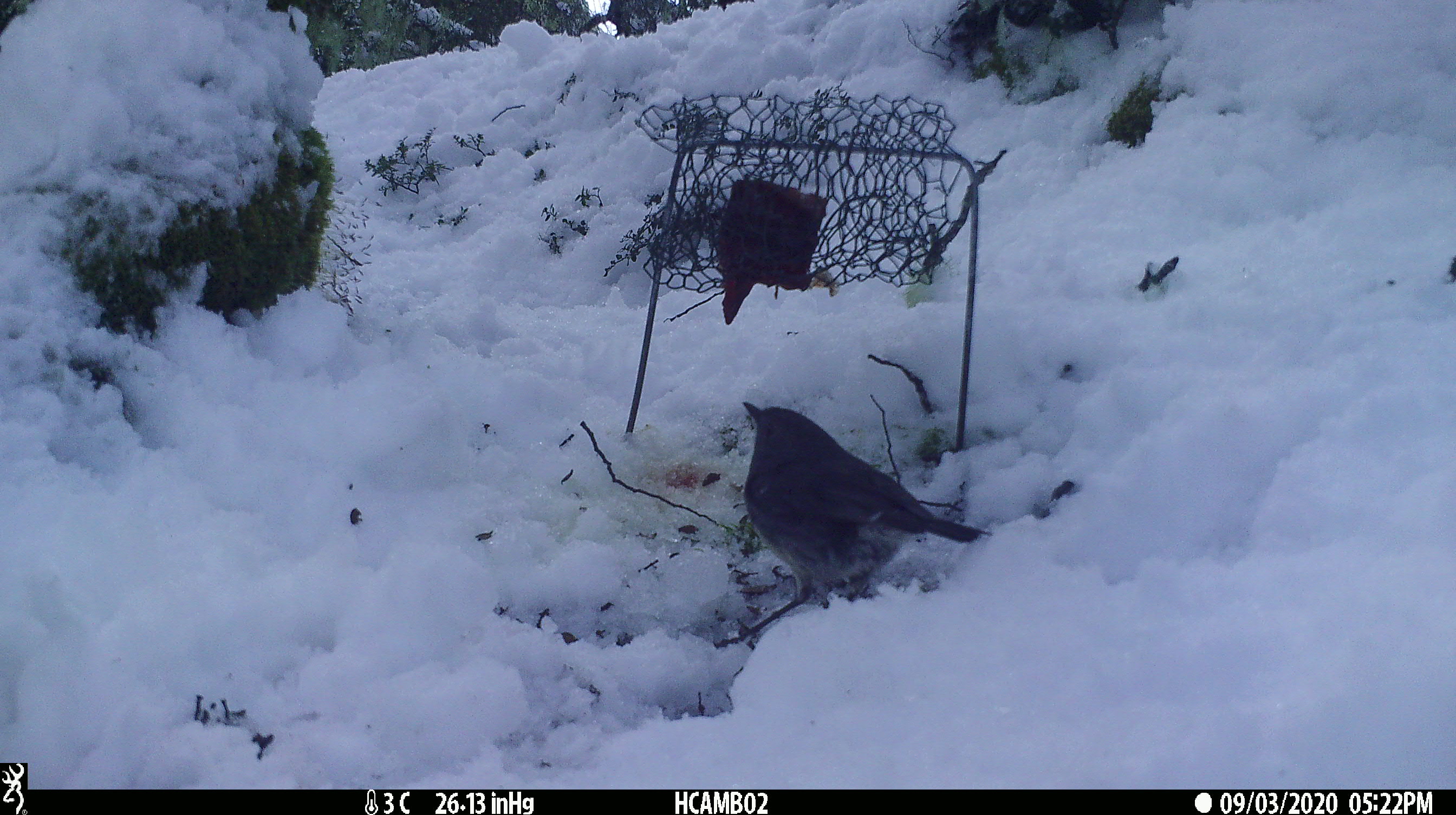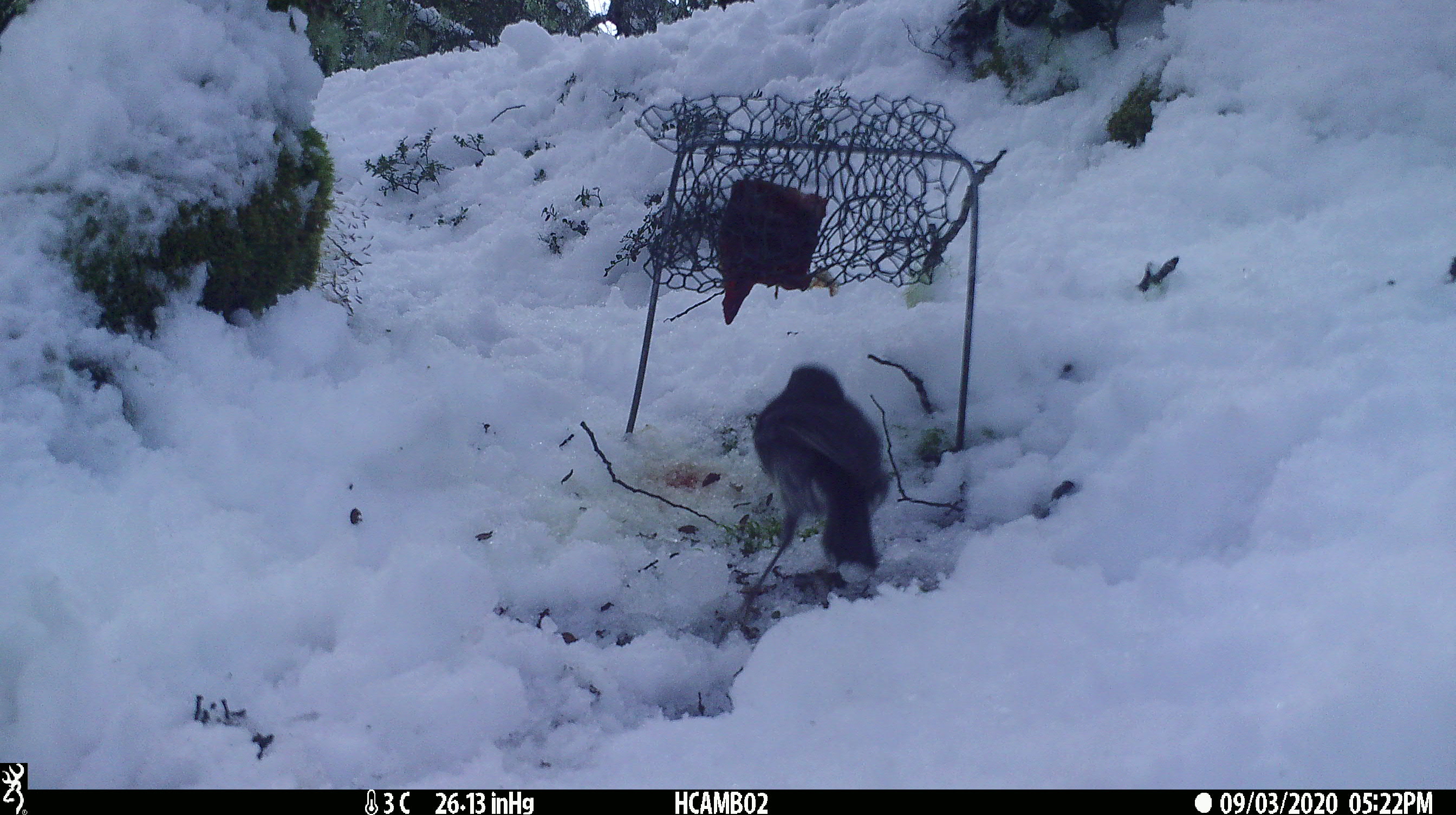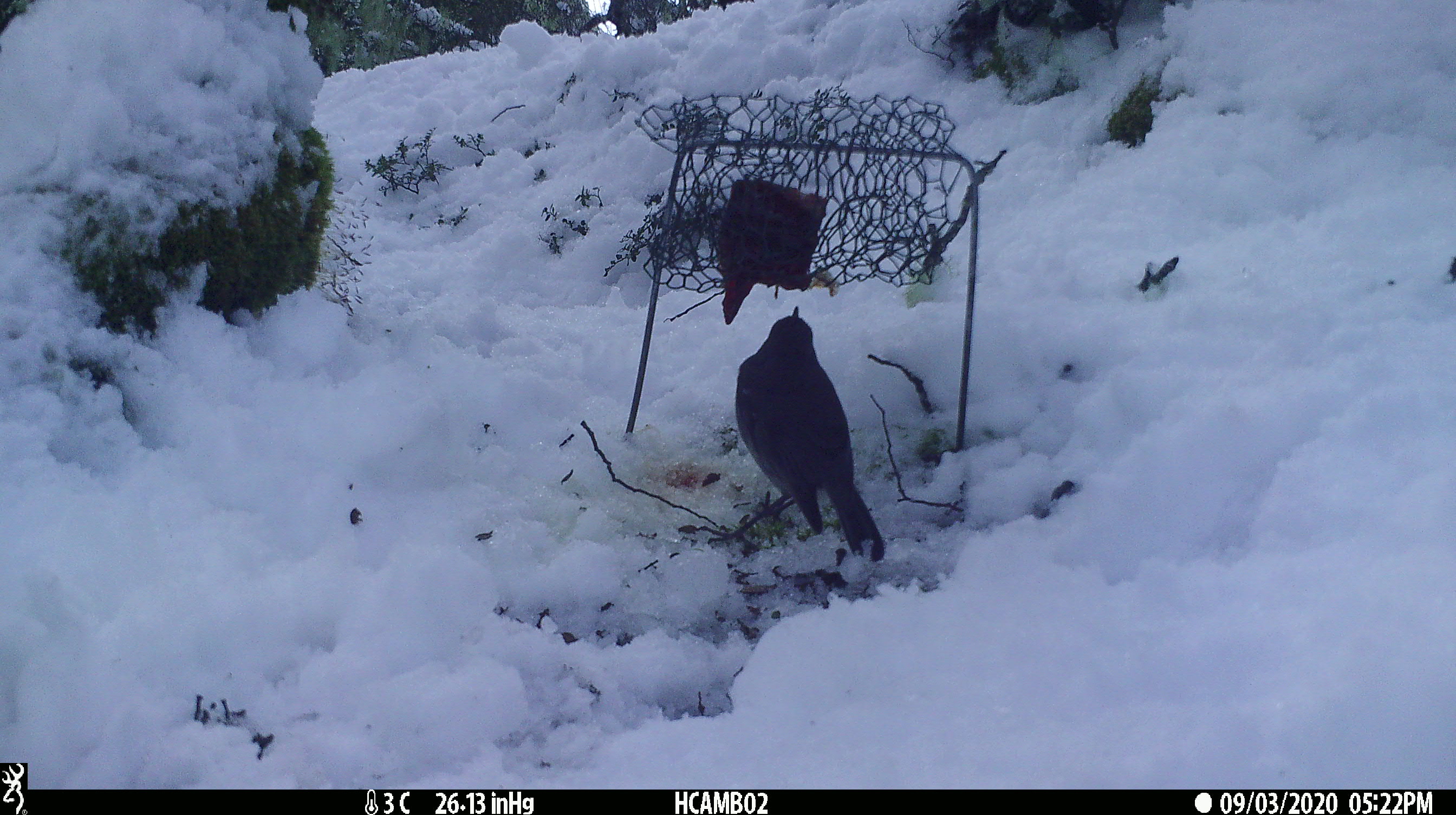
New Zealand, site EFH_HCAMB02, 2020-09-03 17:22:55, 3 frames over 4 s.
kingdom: Animalia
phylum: Chordata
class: Aves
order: Passeriformes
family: Petroicidae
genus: Petroica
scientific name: Petroica australis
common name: new zealand robin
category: robin